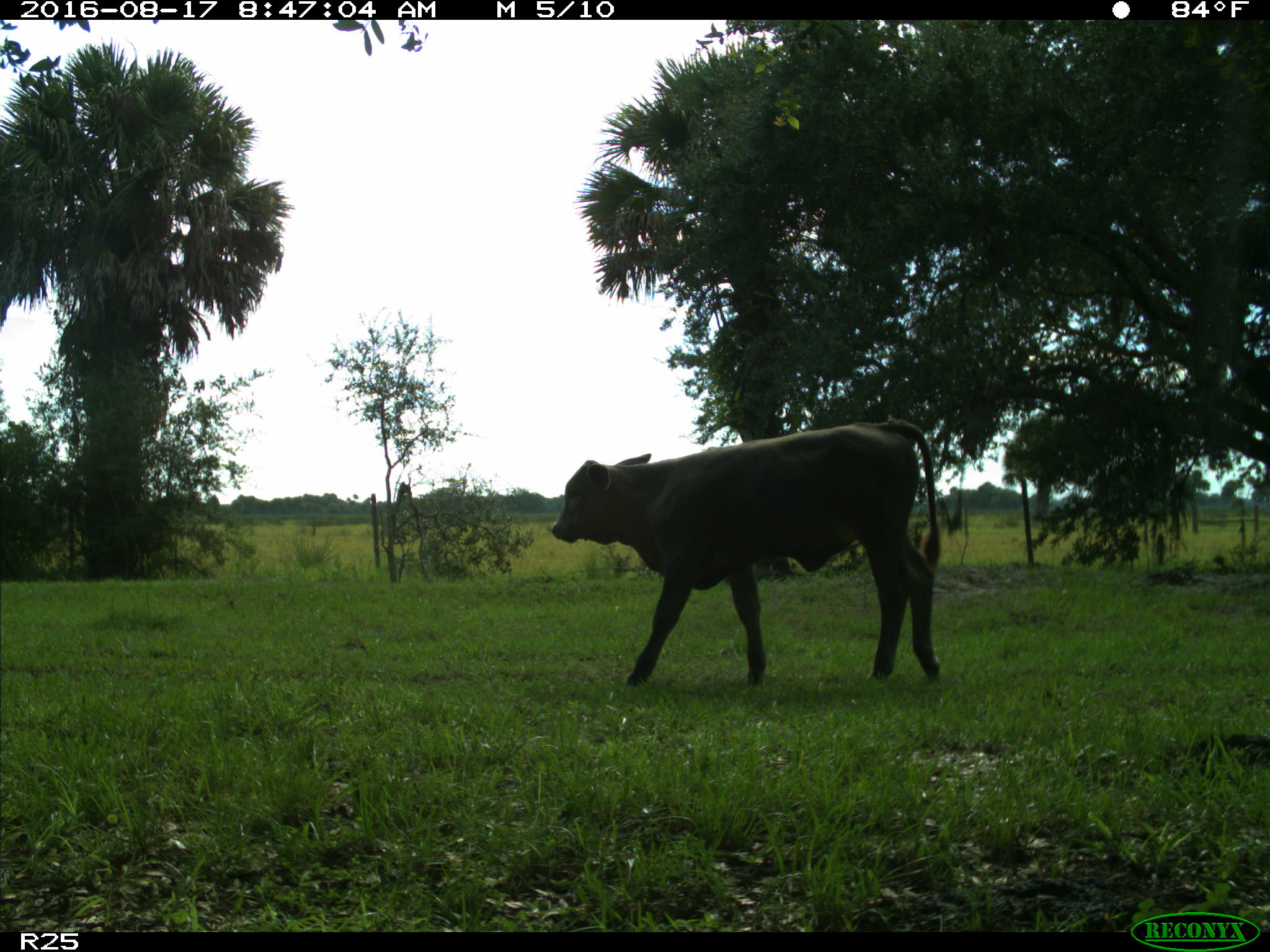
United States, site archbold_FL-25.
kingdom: Animalia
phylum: Chordata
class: Mammalia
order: Artiodactyla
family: Bovidae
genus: Bos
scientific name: Bos taurus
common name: domestic cow